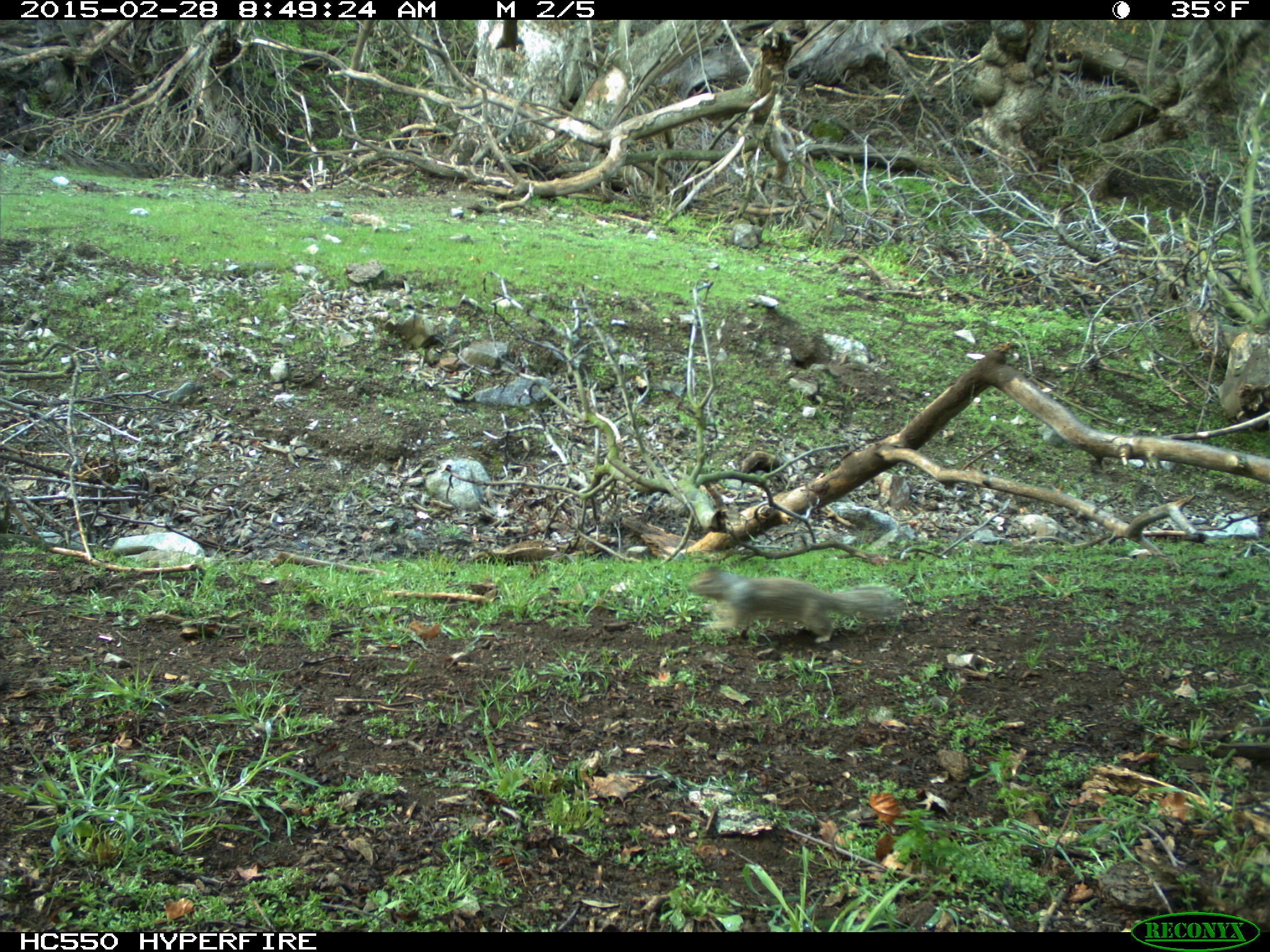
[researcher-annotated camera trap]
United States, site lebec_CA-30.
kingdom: Animalia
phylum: Chordata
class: Mammalia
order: Rodentia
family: Sciuridae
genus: Otospermophilus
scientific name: Otospermophilus beecheyi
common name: california ground squirrel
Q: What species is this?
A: Otospermophilus beecheyi (california ground squirrel).